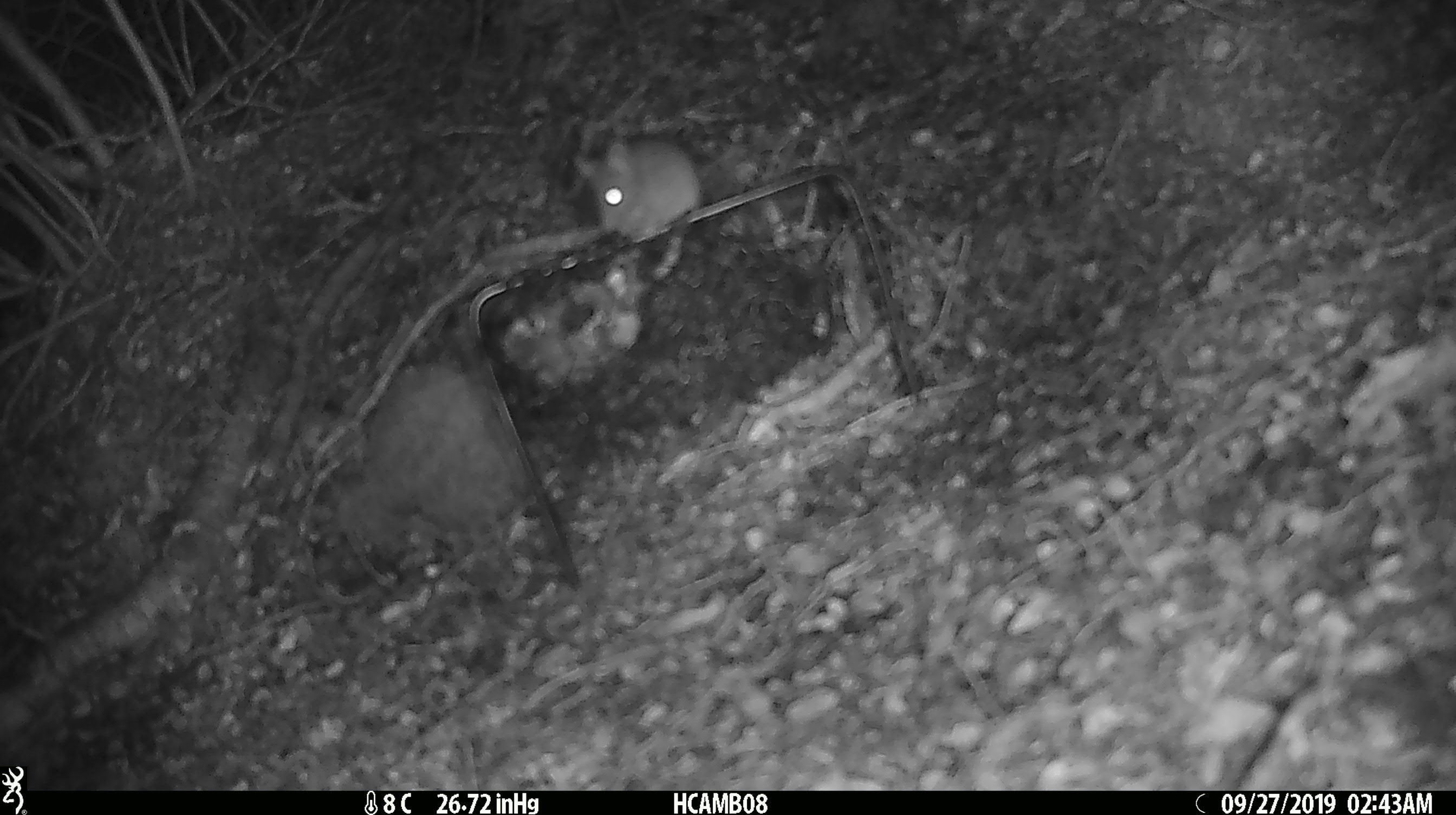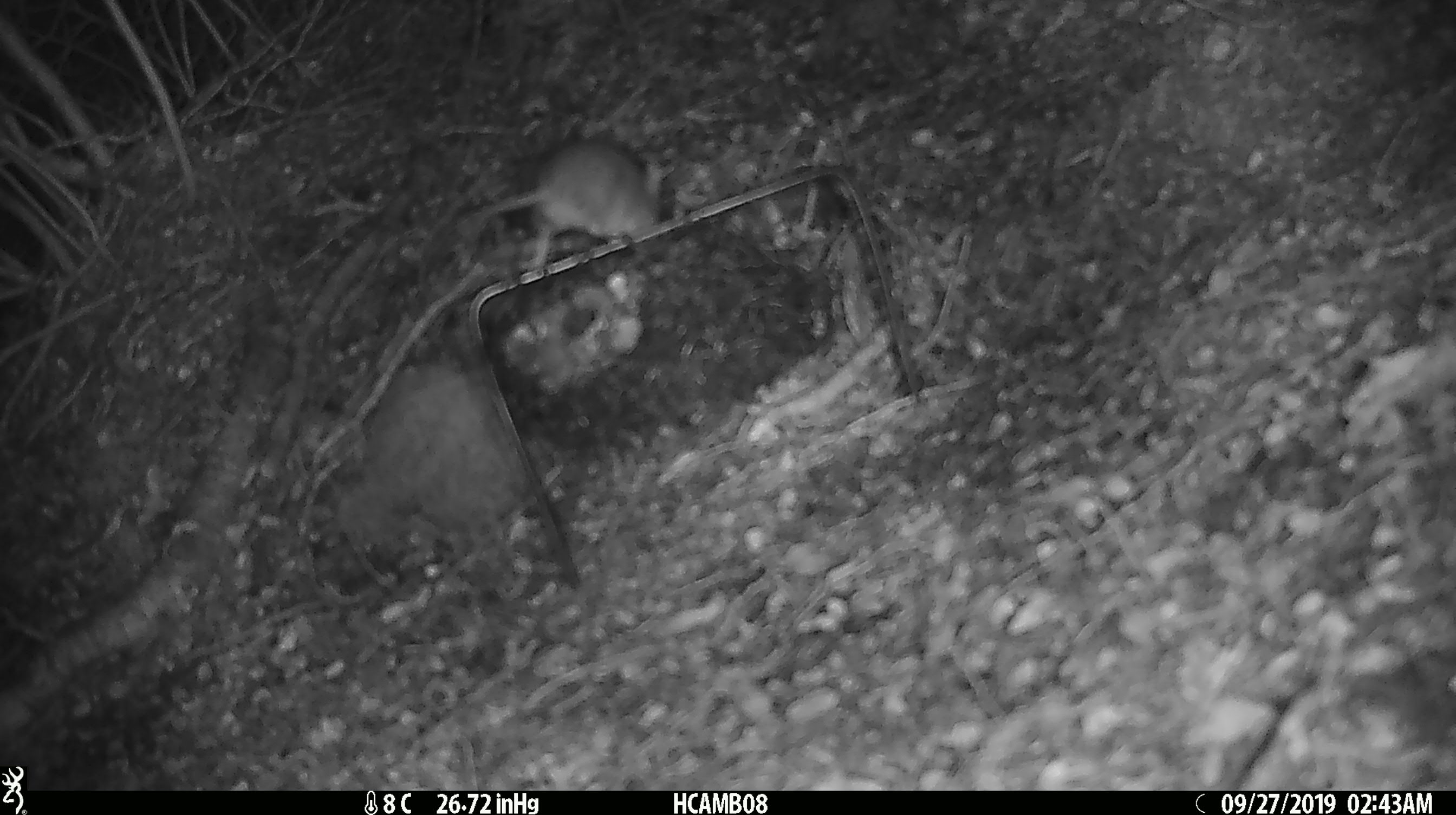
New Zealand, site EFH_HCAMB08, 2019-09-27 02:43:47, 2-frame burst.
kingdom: Animalia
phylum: Chordata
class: Mammalia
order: Rodentia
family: Muridae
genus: Mus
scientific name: Mus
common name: mouse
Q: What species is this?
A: Mouse (Mus).